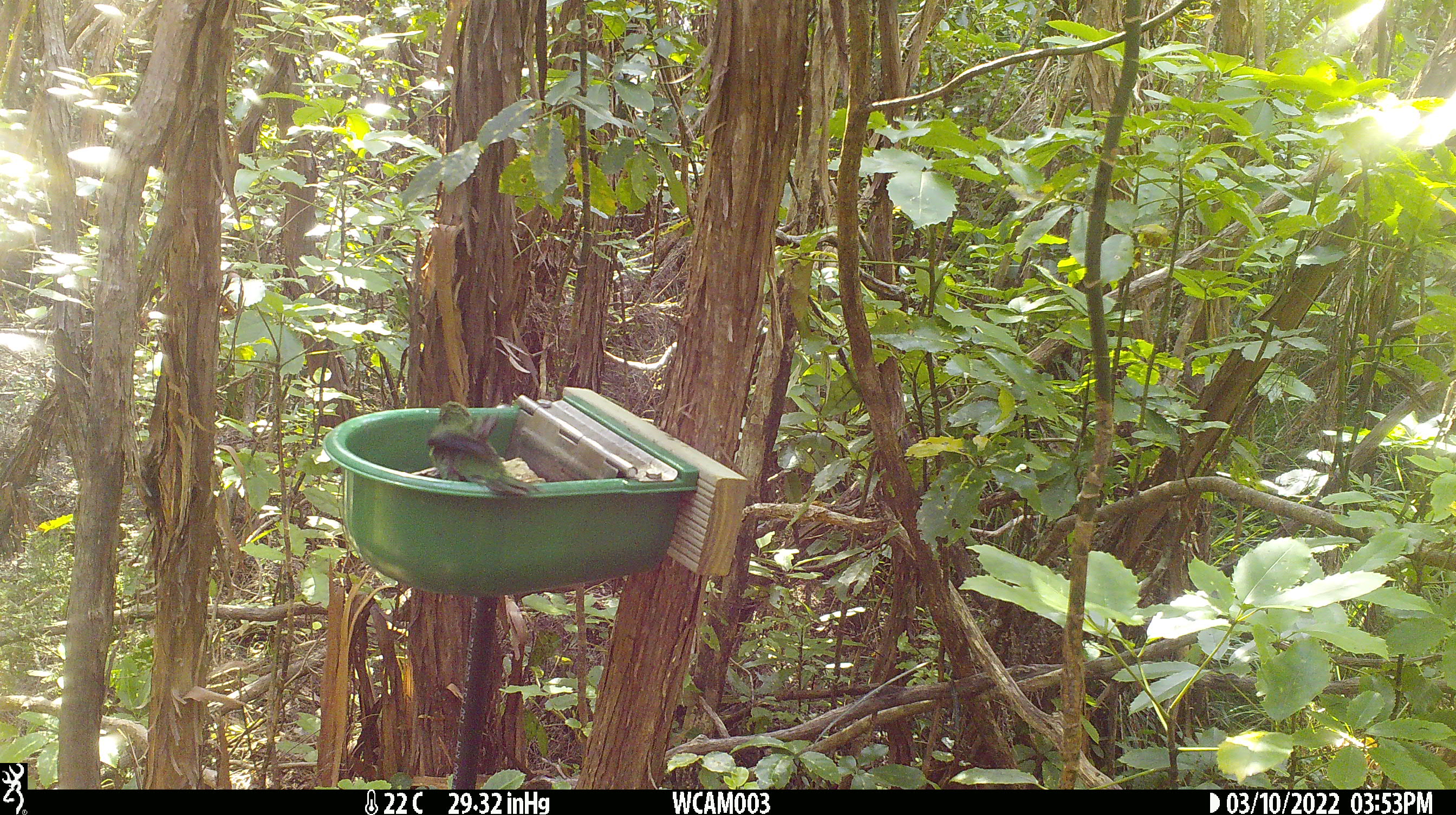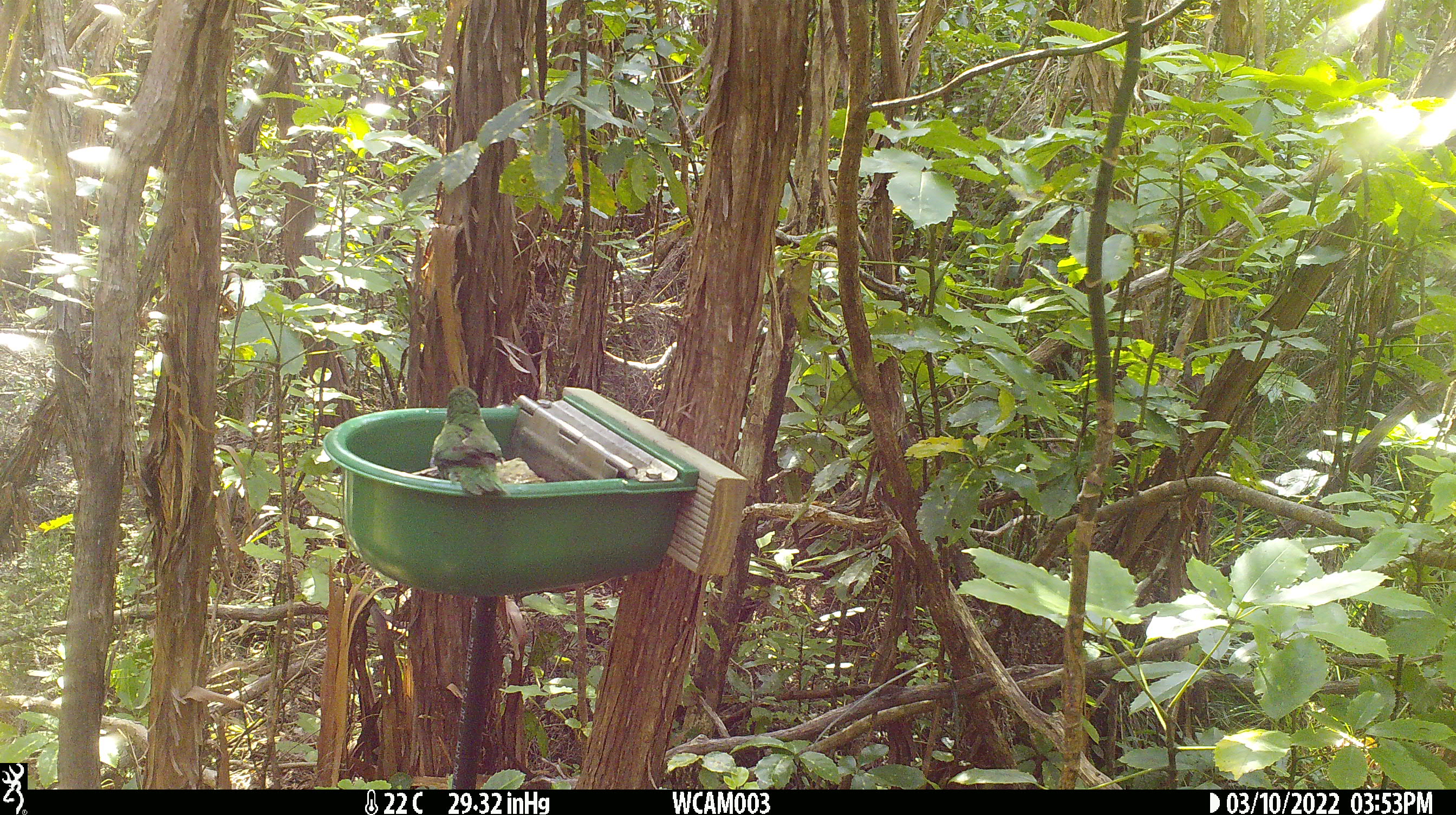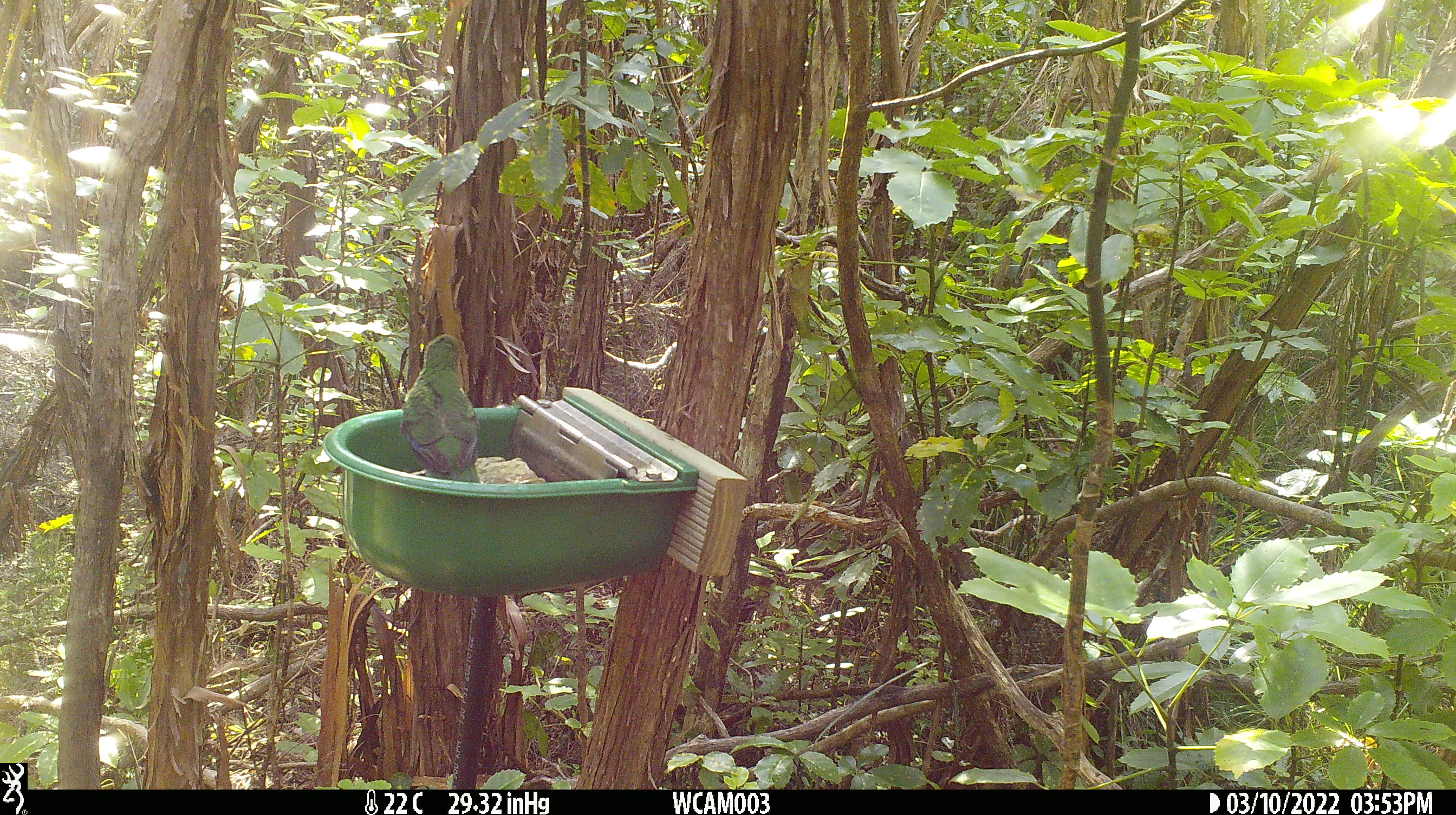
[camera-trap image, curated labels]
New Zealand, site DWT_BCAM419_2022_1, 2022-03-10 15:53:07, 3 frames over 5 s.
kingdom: Animalia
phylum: Chordata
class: Aves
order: Psittaciformes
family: Psittaculidae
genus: Cyanoramphus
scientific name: Cyanoramphus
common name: parakeet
Parakeet (Cyanoramphus).